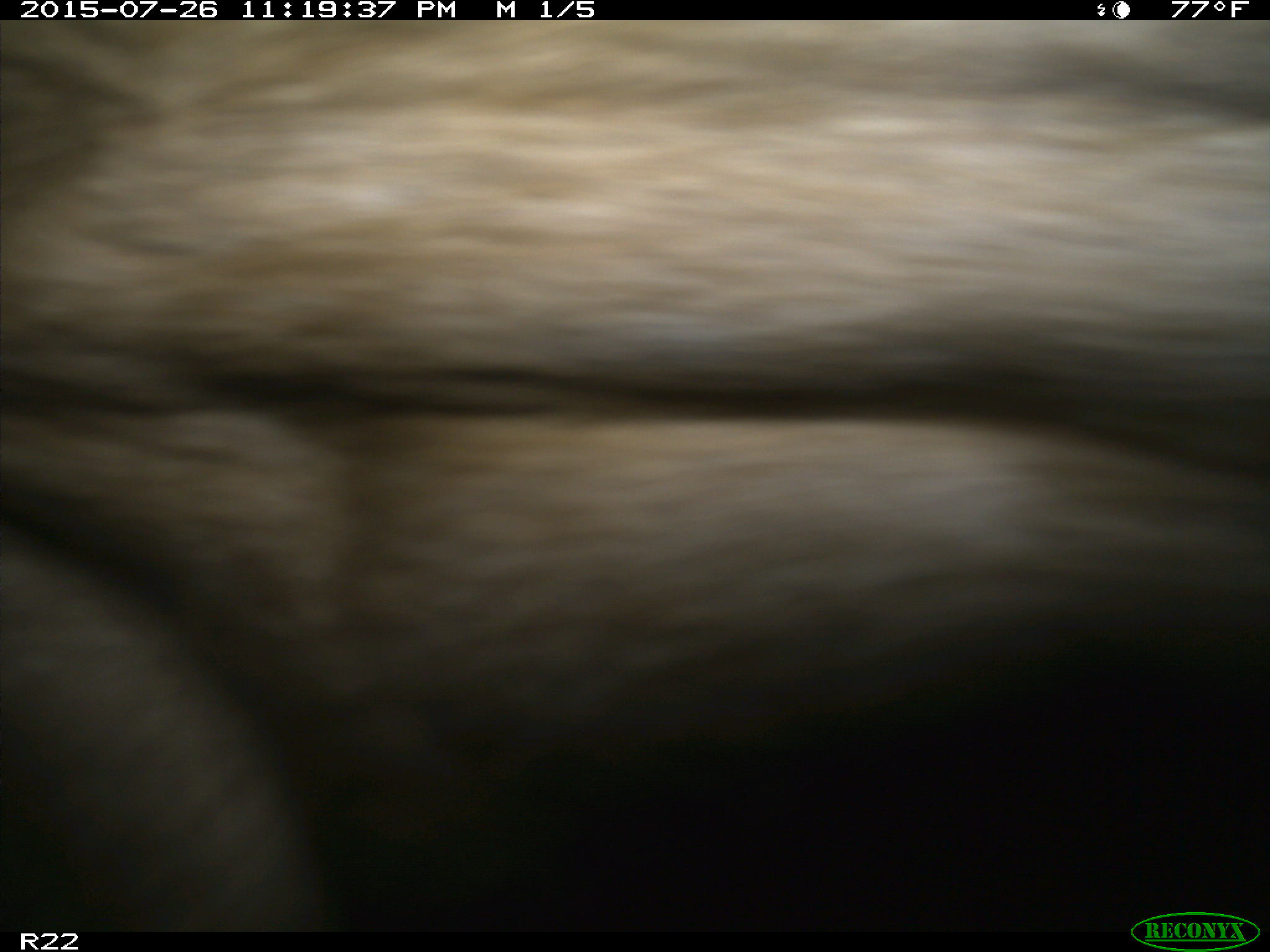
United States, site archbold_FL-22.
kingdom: Animalia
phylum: Chordata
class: Mammalia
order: Artiodactyla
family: Bovidae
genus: Bos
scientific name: Bos taurus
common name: domestic cow